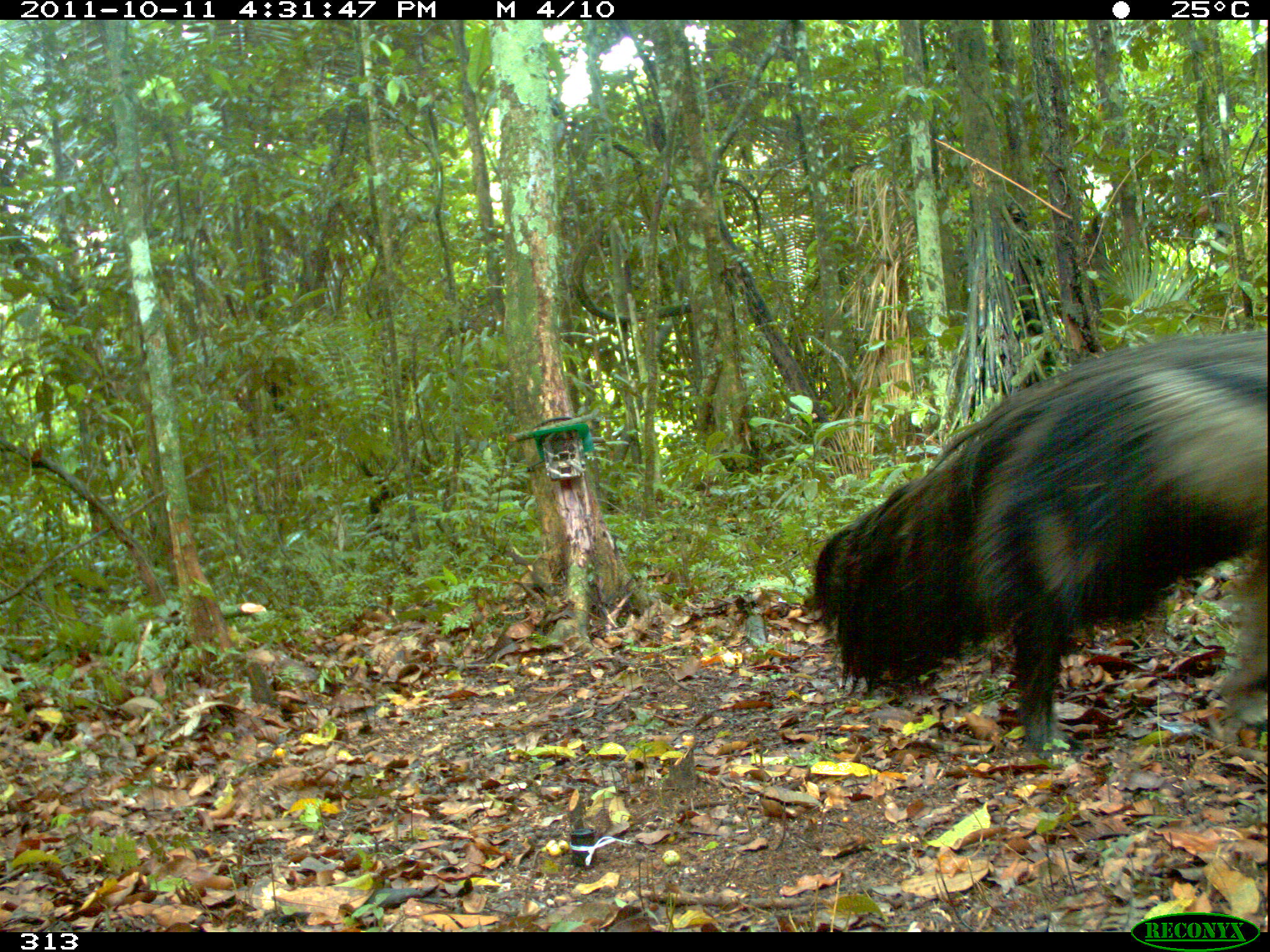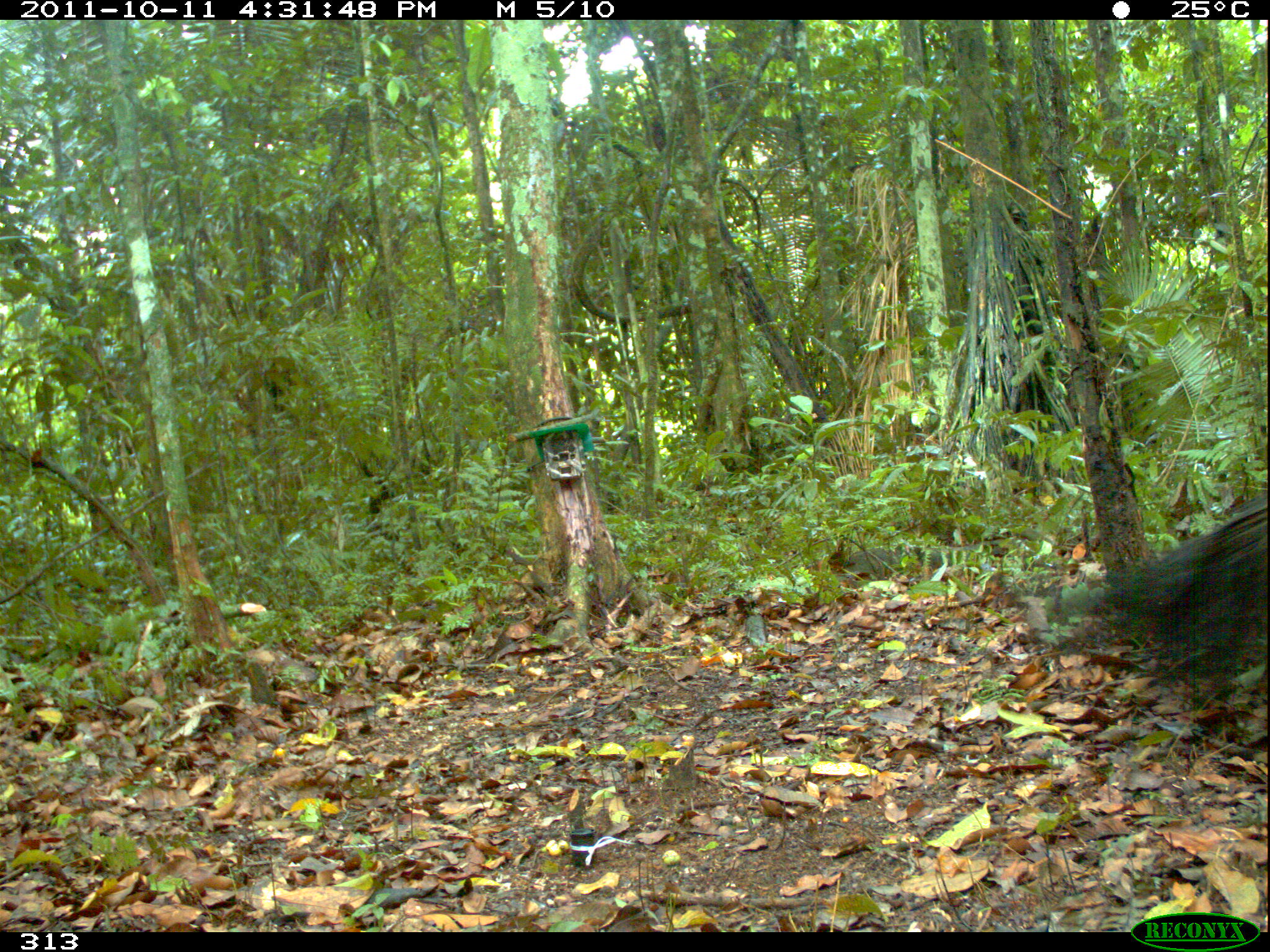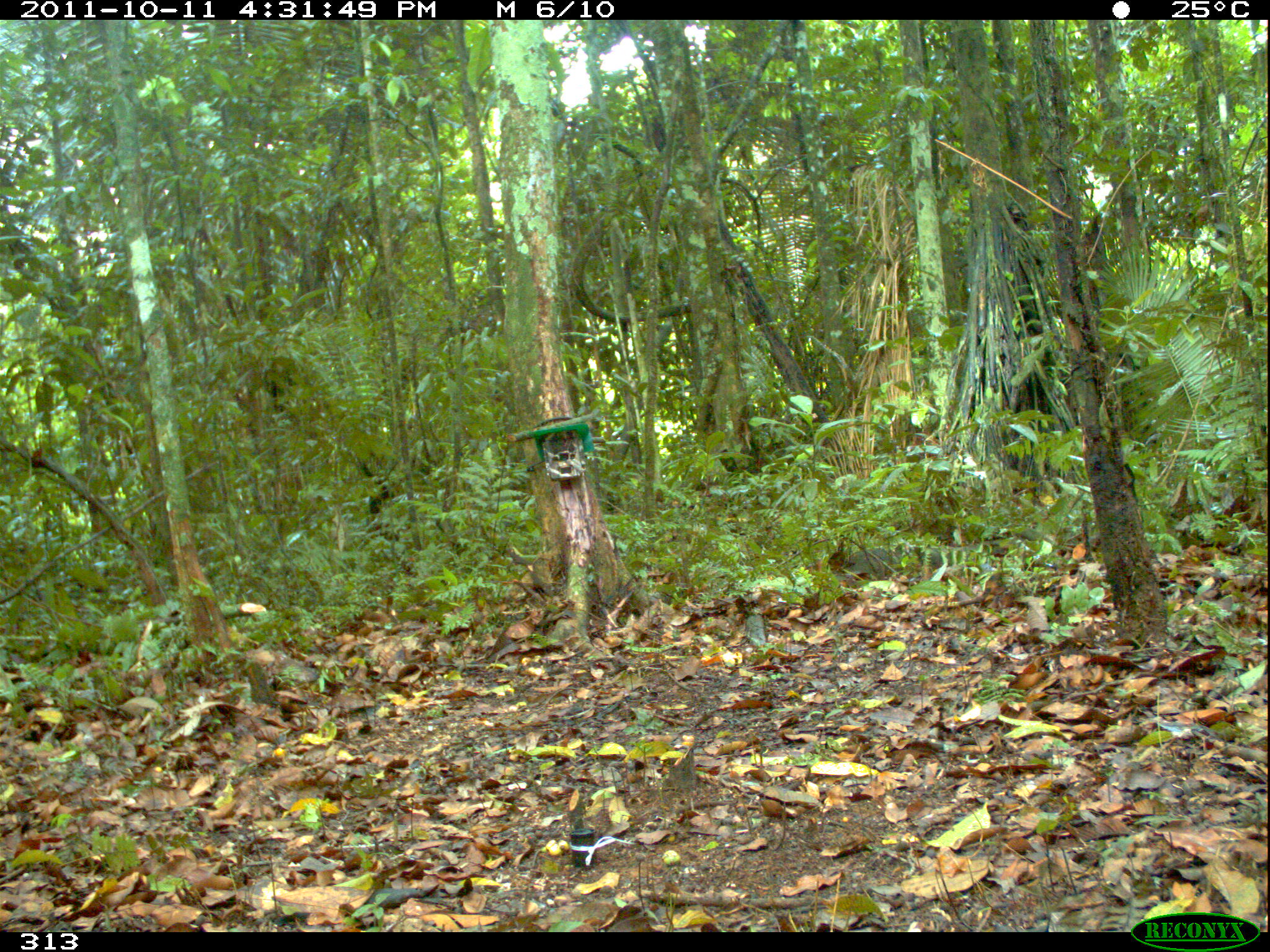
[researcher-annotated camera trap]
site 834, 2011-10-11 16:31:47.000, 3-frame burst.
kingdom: Animalia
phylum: Chordata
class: Mammalia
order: Pilosa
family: Myrmecophagidae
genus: Myrmecophaga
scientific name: Myrmecophaga tridactyla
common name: giant anteater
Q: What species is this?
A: Myrmecophaga tridactyla (giant anteater).